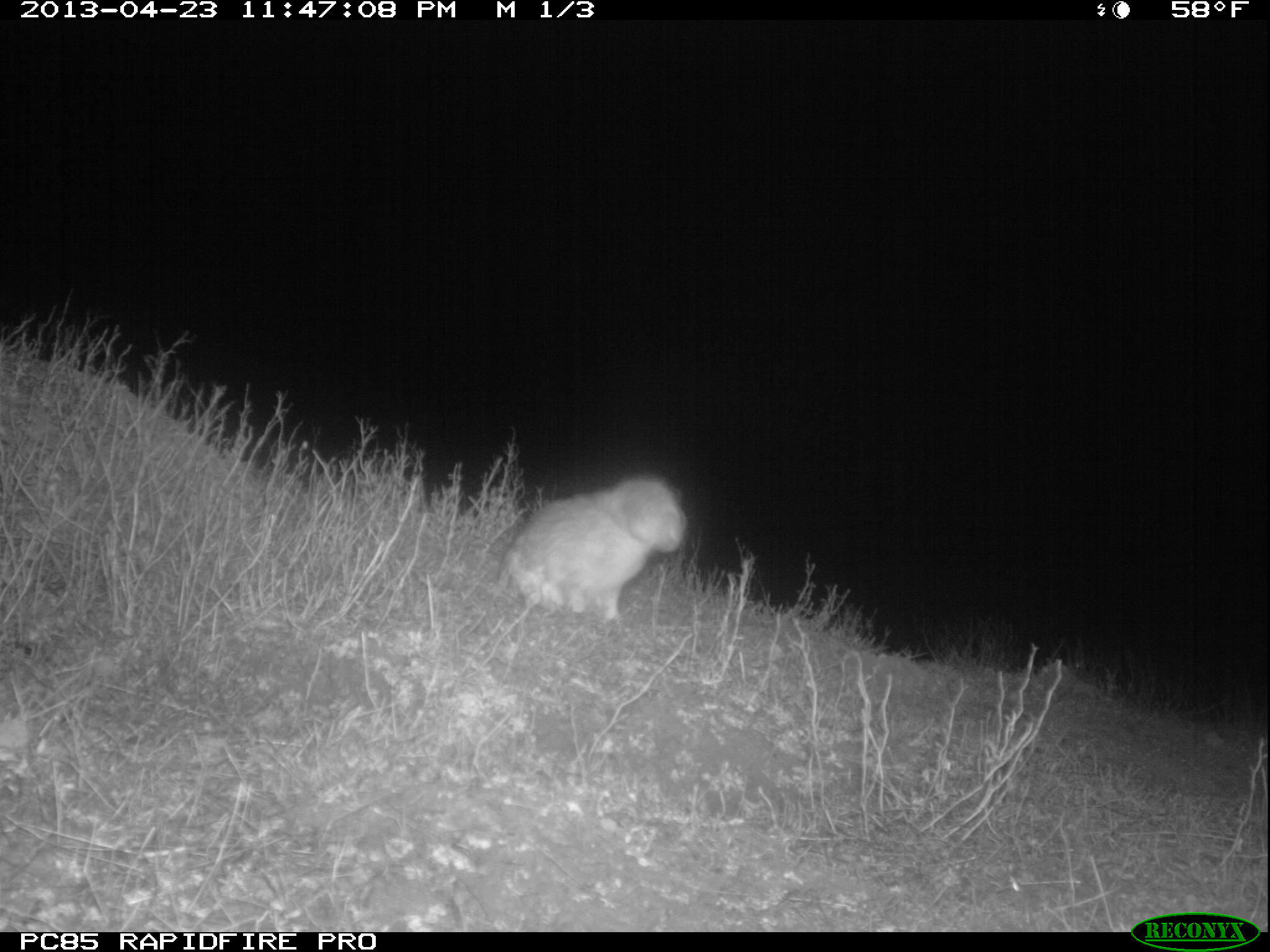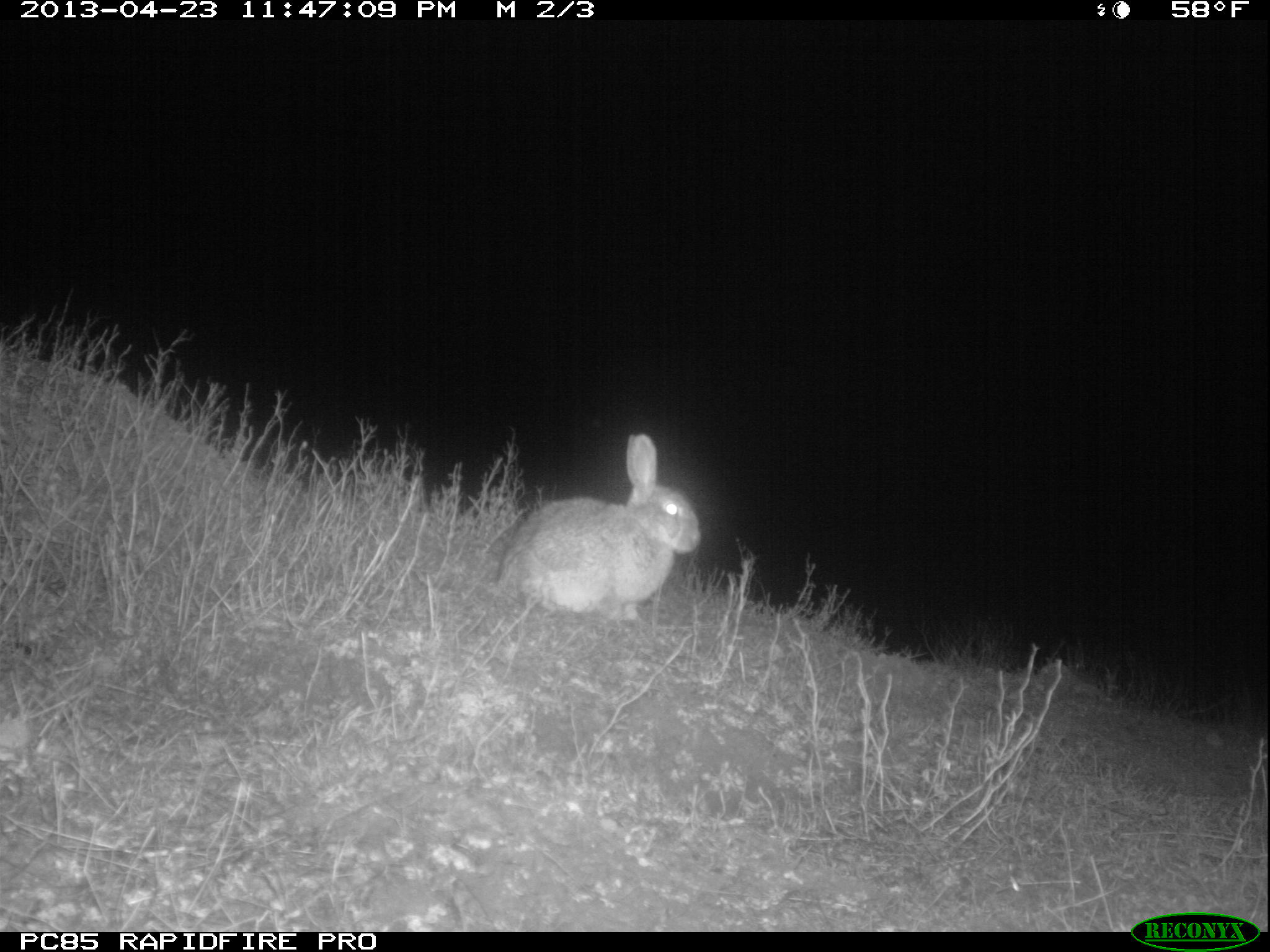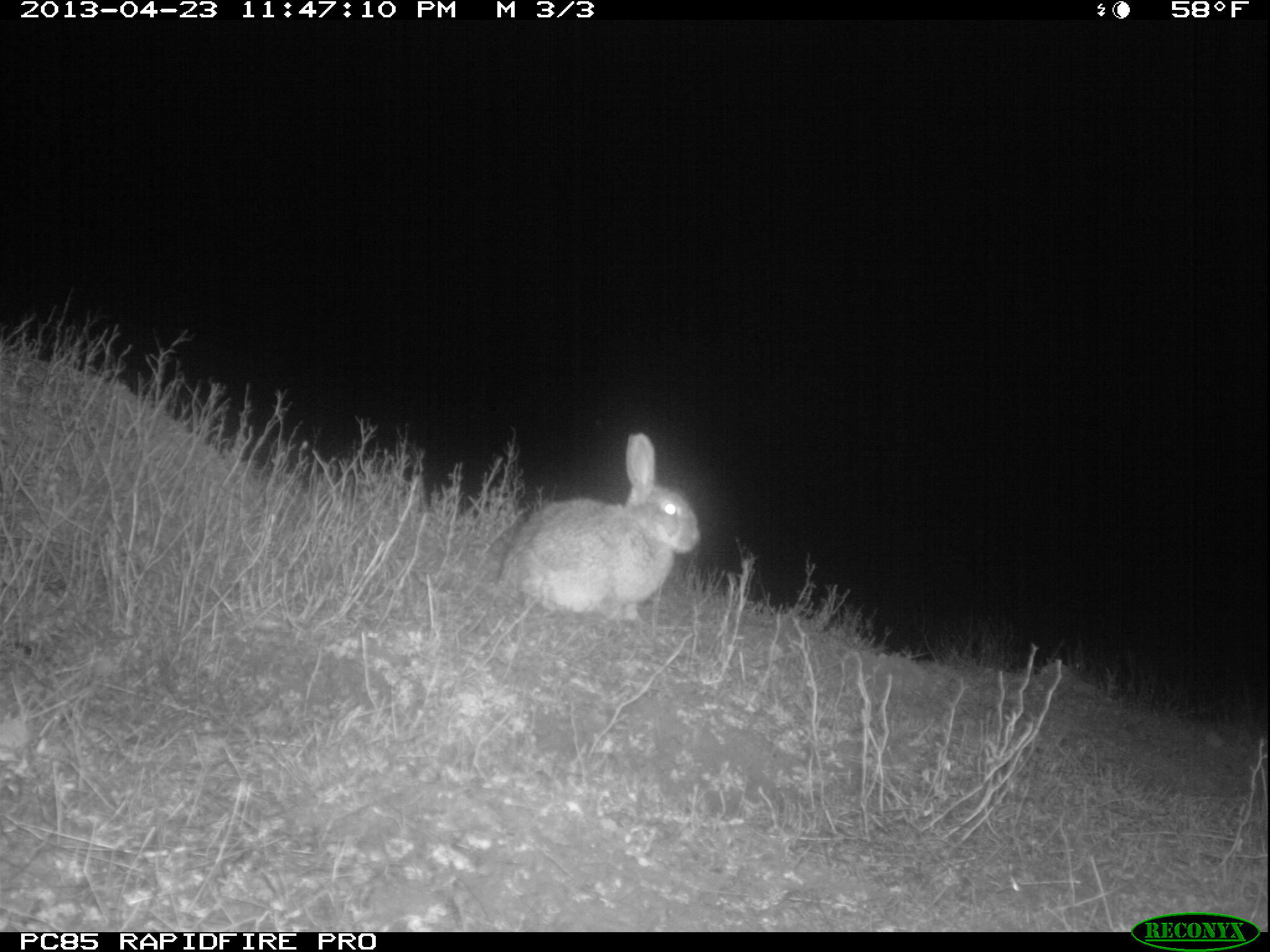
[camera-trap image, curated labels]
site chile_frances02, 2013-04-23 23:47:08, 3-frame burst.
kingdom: Animalia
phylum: Chordata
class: Mammalia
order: Lagomorpha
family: Leporidae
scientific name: Leporidae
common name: rabbits and hares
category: rabbit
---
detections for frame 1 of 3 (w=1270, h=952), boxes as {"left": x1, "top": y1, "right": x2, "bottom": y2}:
rabbit: {"left": 504, "top": 479, "right": 698, "bottom": 627}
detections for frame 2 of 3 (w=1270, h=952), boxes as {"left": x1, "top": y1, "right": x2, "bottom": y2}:
rabbit: {"left": 488, "top": 436, "right": 699, "bottom": 625}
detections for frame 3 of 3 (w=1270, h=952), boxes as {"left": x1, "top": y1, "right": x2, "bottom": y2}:
rabbit: {"left": 488, "top": 435, "right": 698, "bottom": 625}